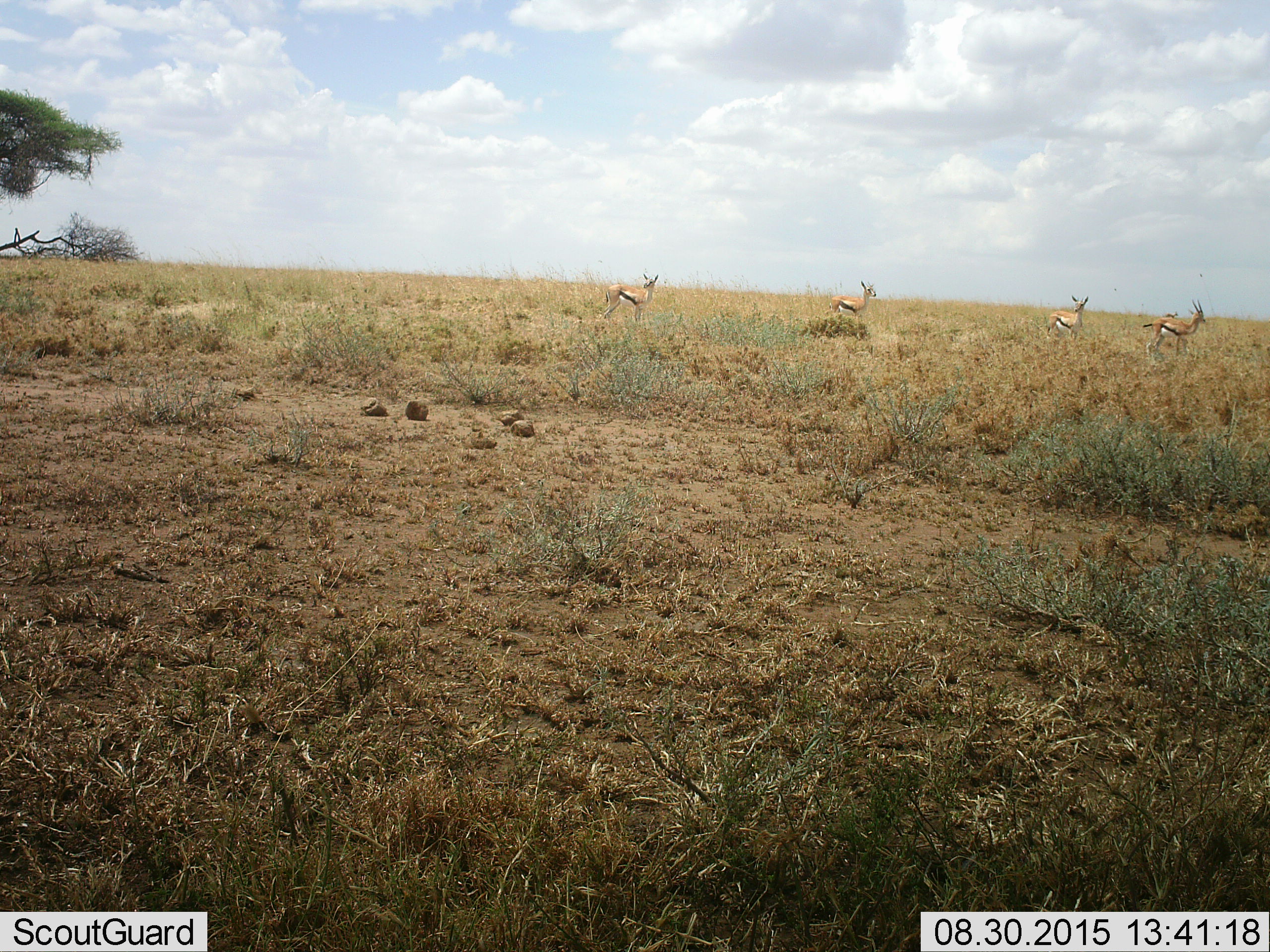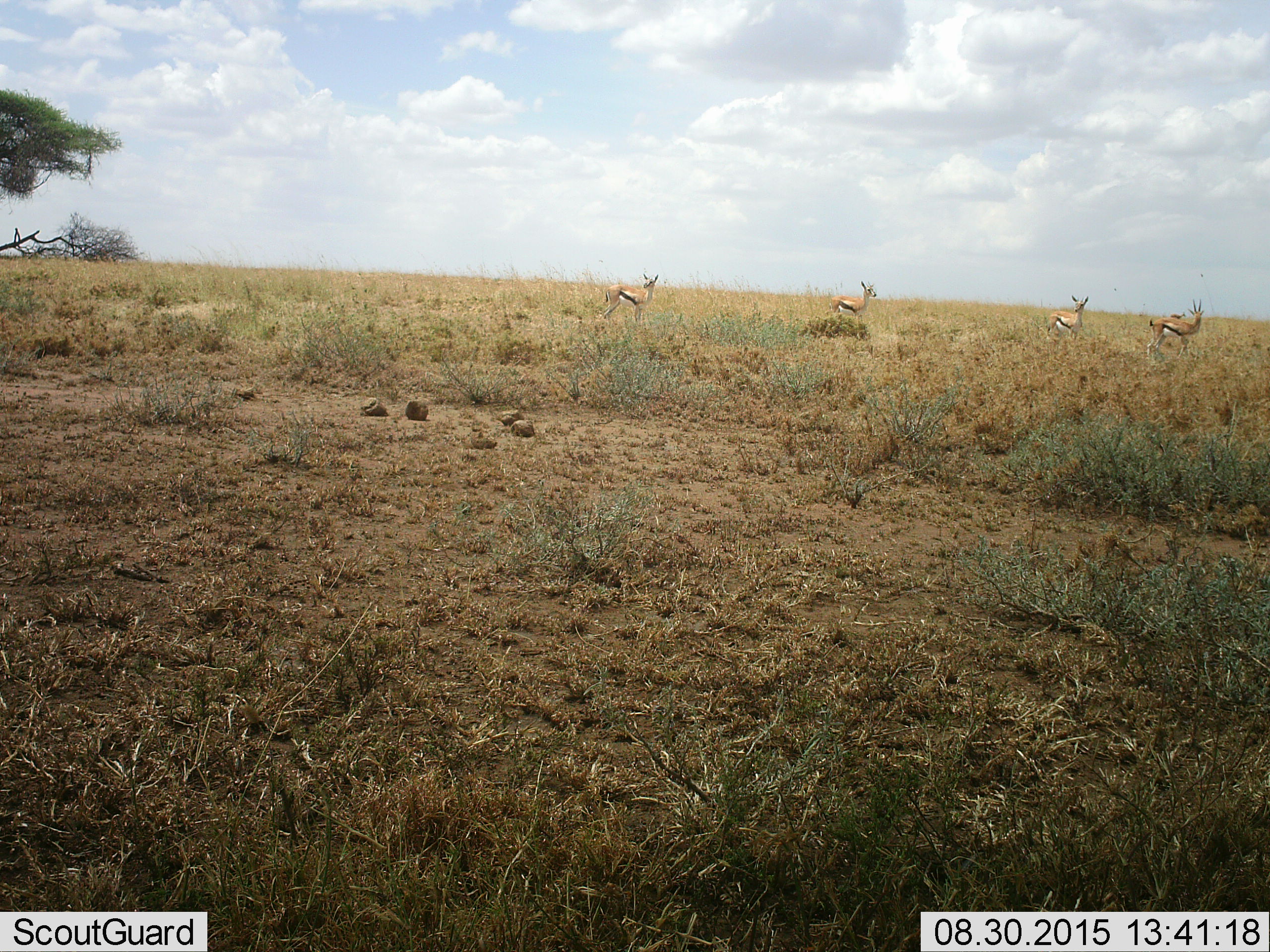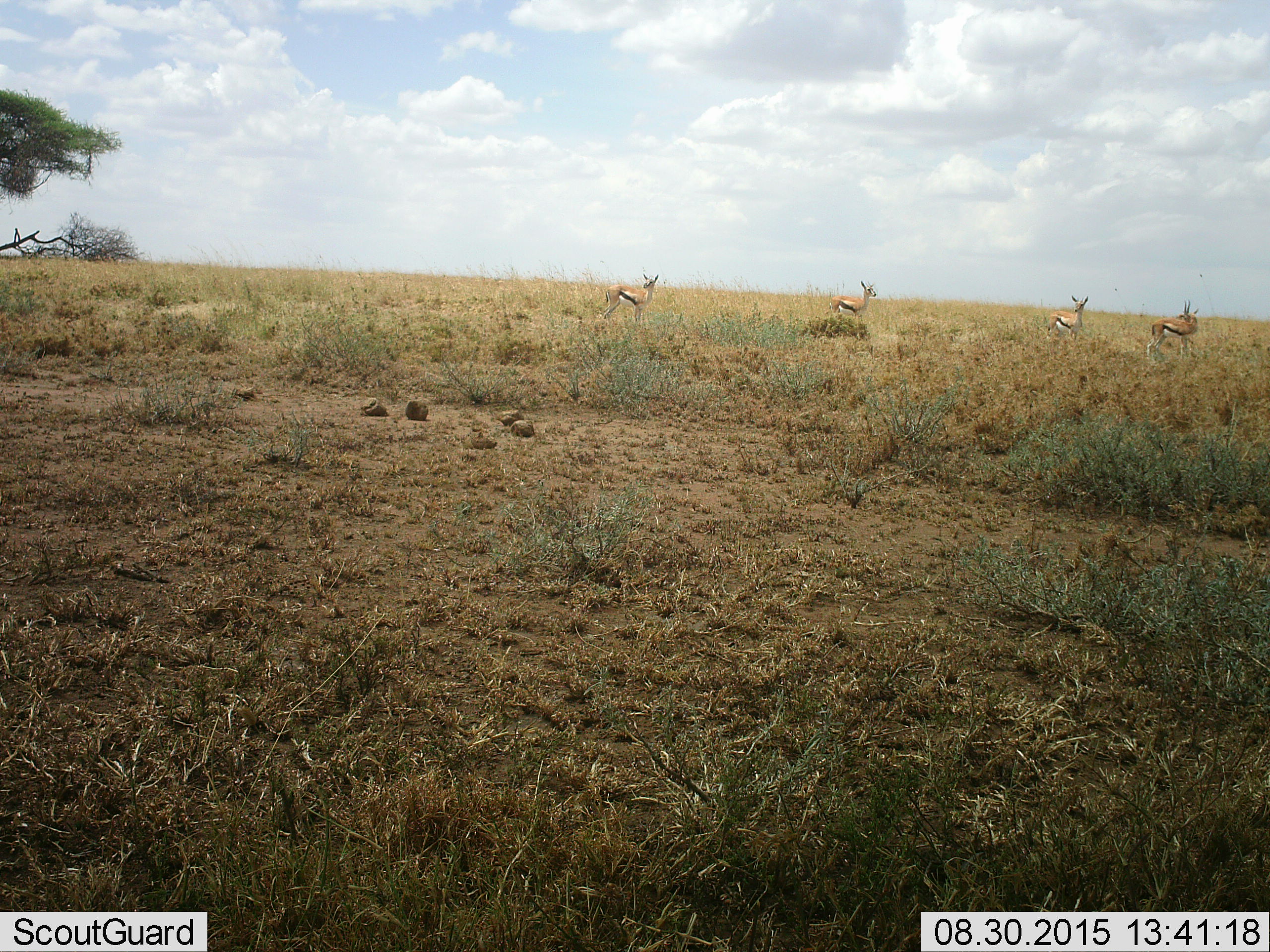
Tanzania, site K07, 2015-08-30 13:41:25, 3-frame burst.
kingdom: Animalia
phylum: Chordata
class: Mammalia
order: Artiodactyla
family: Bovidae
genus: Eudorcas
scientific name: Eudorcas thomsonii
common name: thomson's gazelle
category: gazellethomsons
Gazellethomsons (thomson's gazelle) (Eudorcas thomsonii), count 5. Behavior (volunteer vote fractions): standing 80%, resting 0%, moving 50%, interacting 0%. Young present (vote fraction): 0%. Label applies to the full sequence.